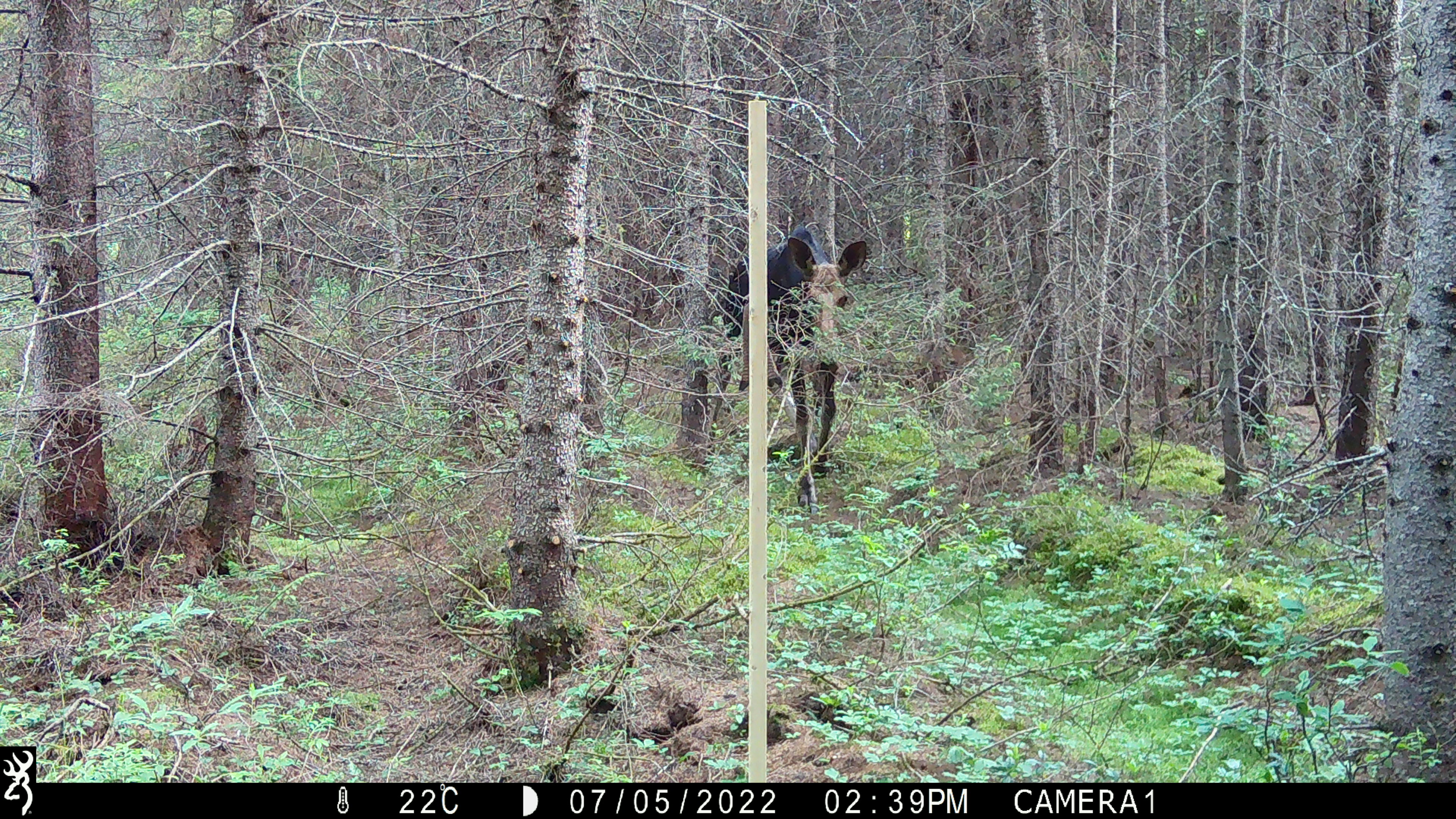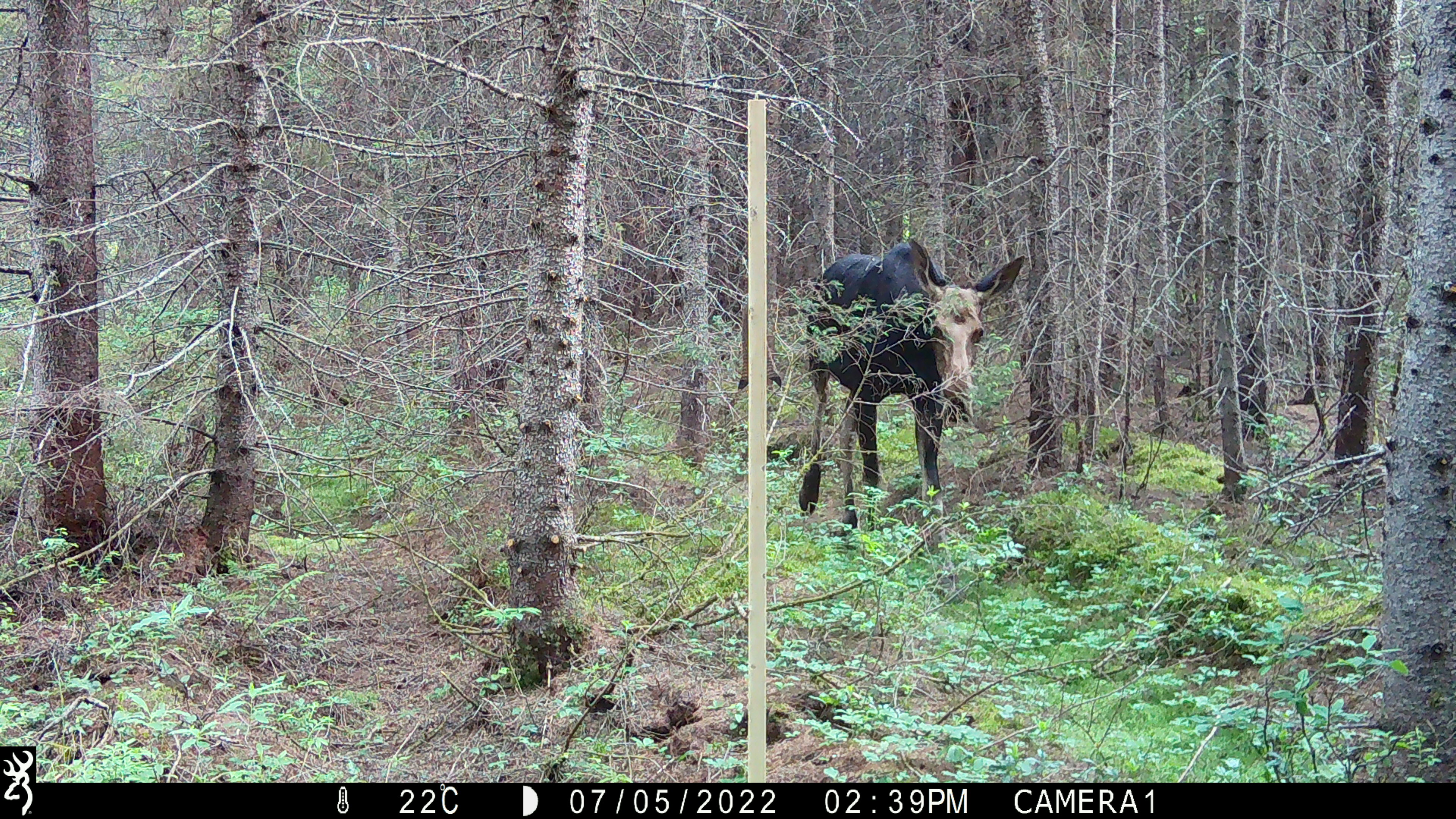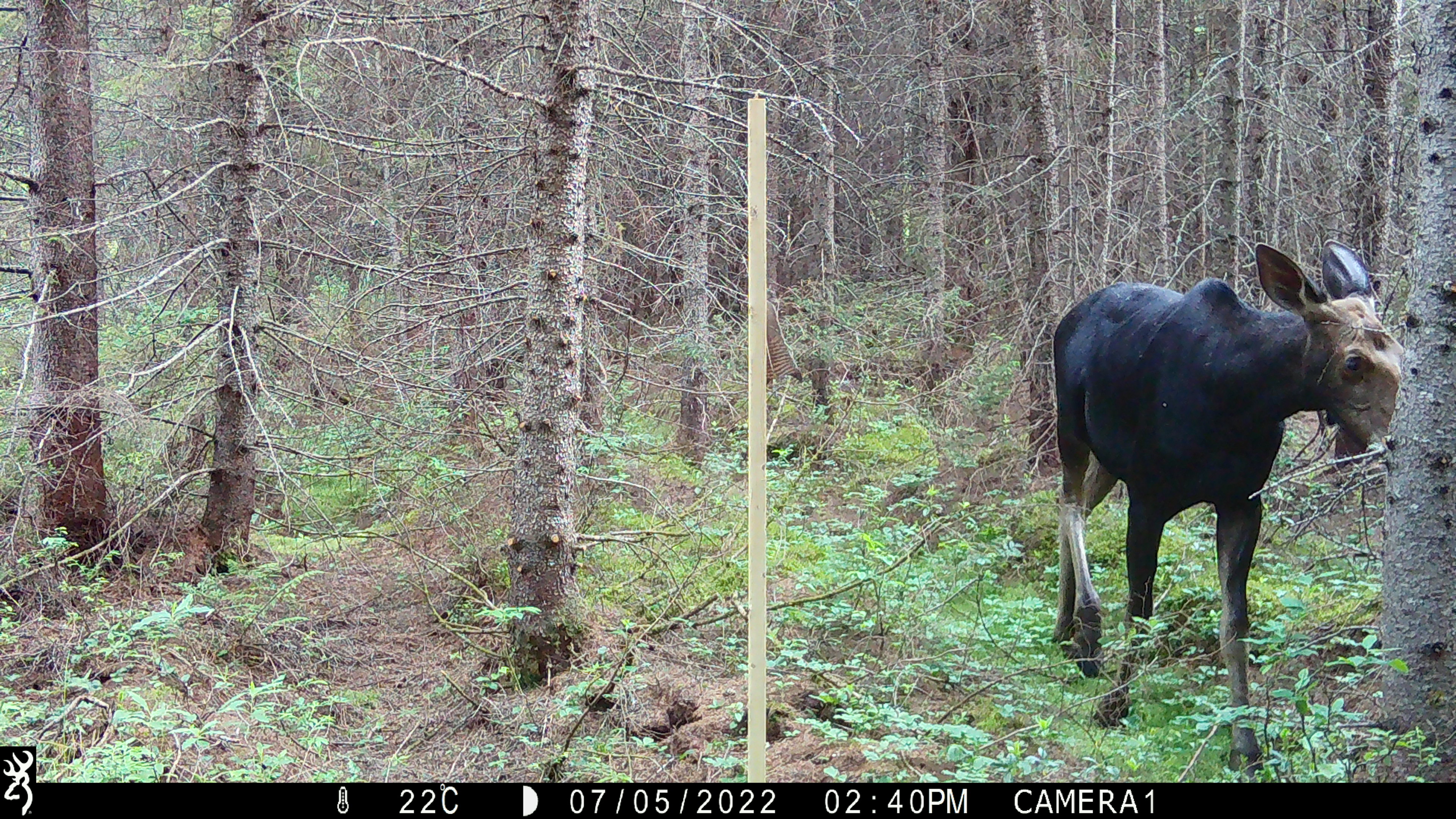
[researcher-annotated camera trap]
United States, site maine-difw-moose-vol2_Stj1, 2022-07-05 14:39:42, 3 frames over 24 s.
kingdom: Animalia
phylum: Chordata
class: Mammalia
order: Artiodactyla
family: Cervidae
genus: Alces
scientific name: Alces alces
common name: moose